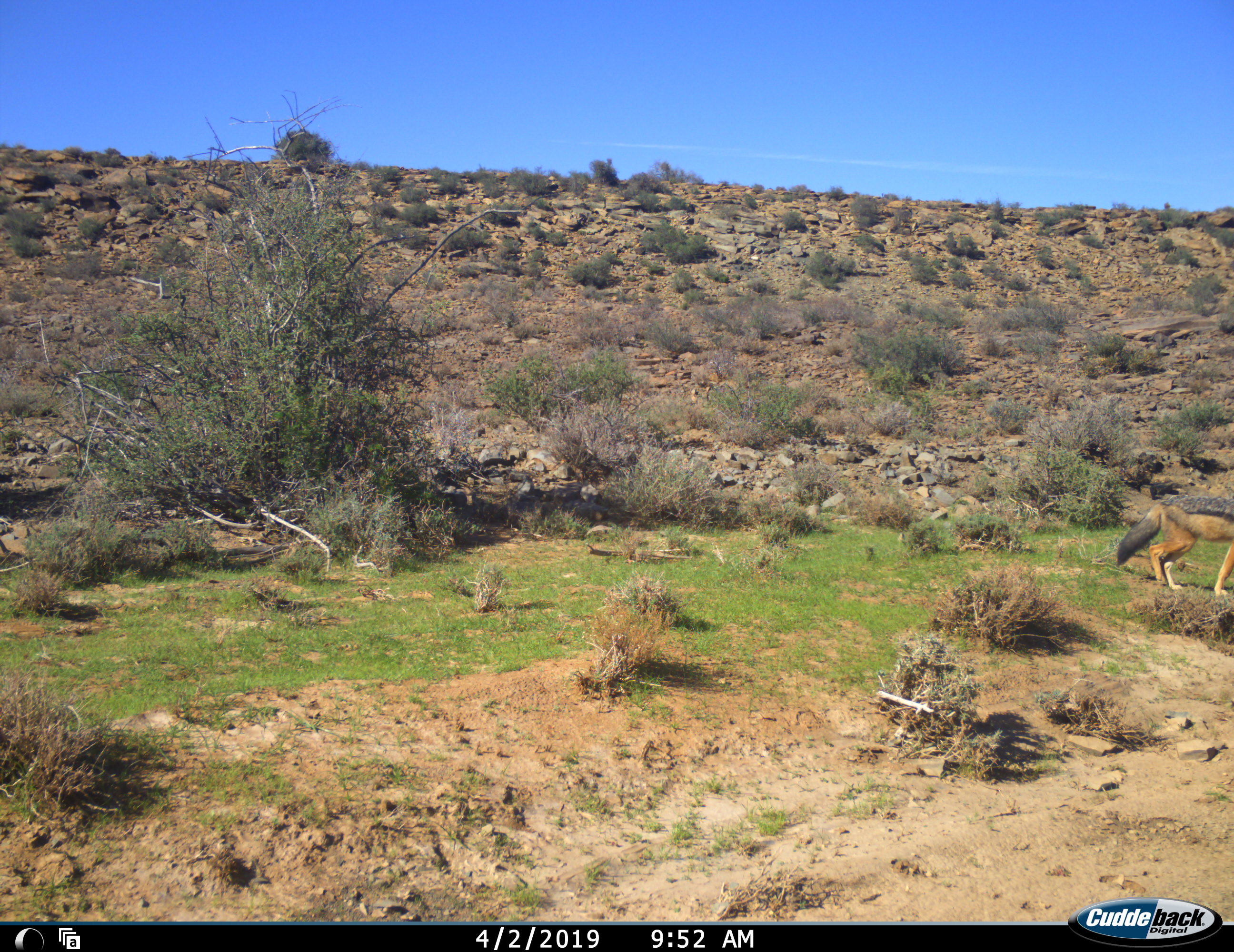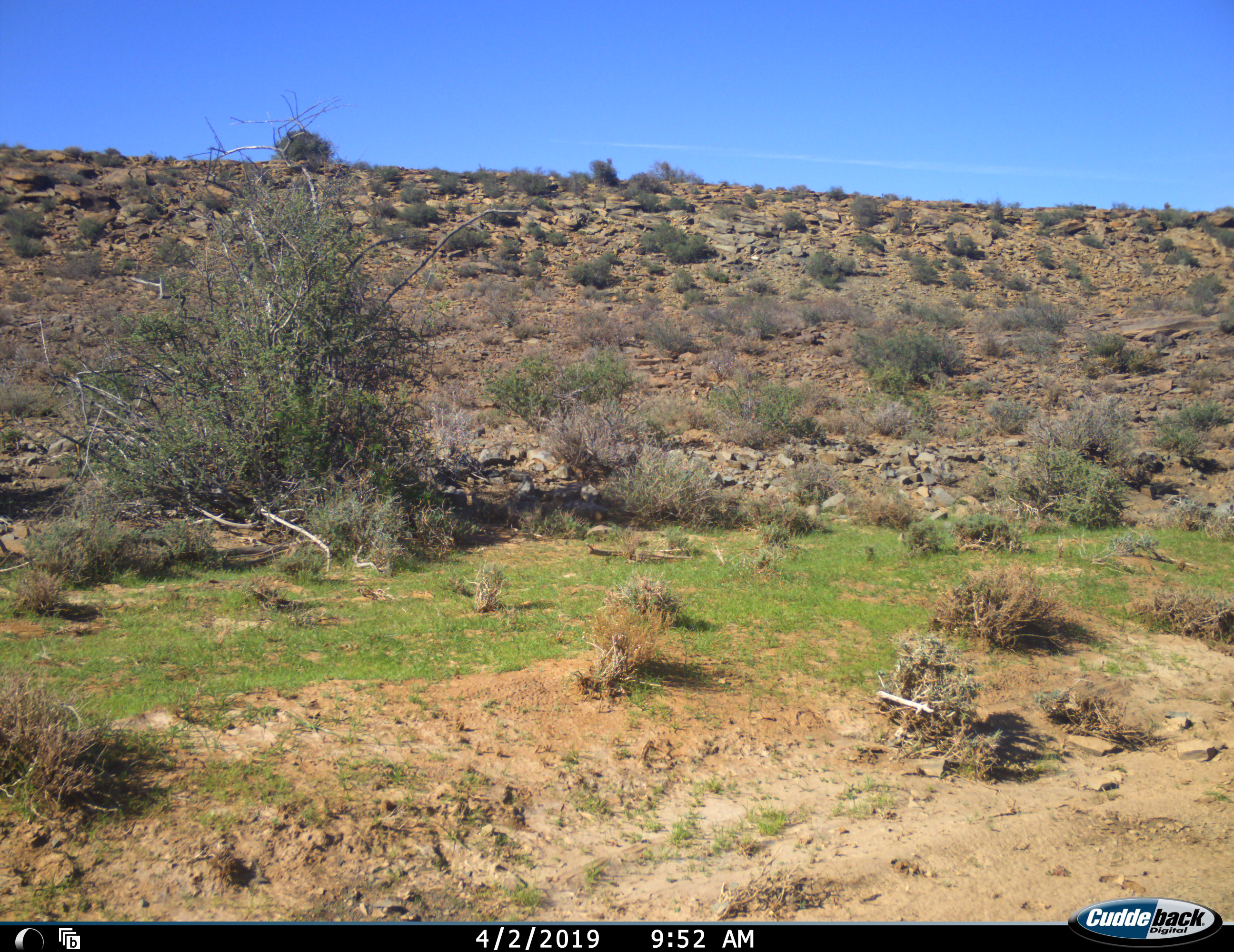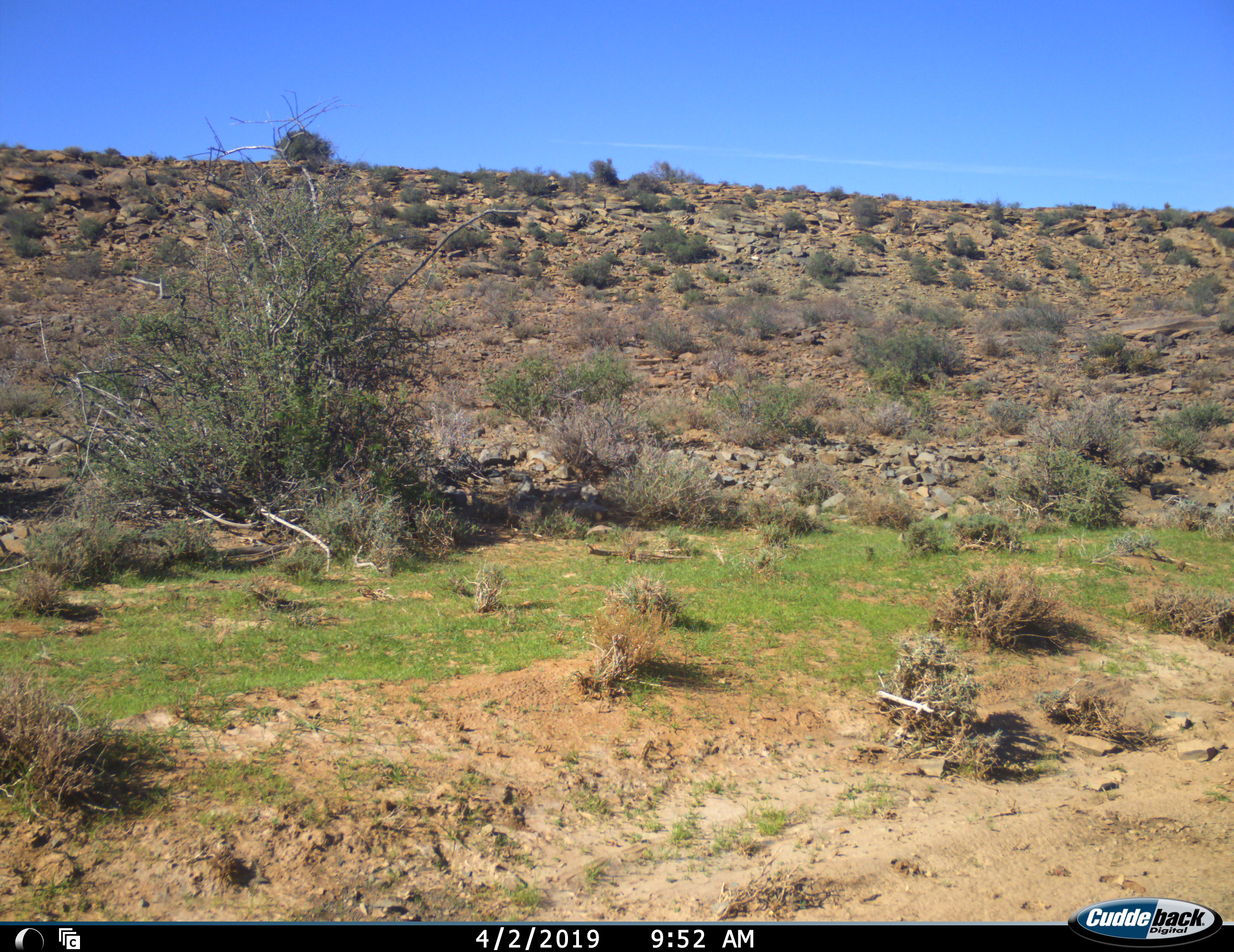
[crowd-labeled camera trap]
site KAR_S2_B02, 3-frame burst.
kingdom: Animalia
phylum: Chordata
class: Mammalia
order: Carnivora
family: Canidae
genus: Lupulella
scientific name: Lupulella mesomelas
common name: black-backed jackal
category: jackalblackbacked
Jackalblackbacked (black-backed jackal) (Lupulella mesomelas), count 1. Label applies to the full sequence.